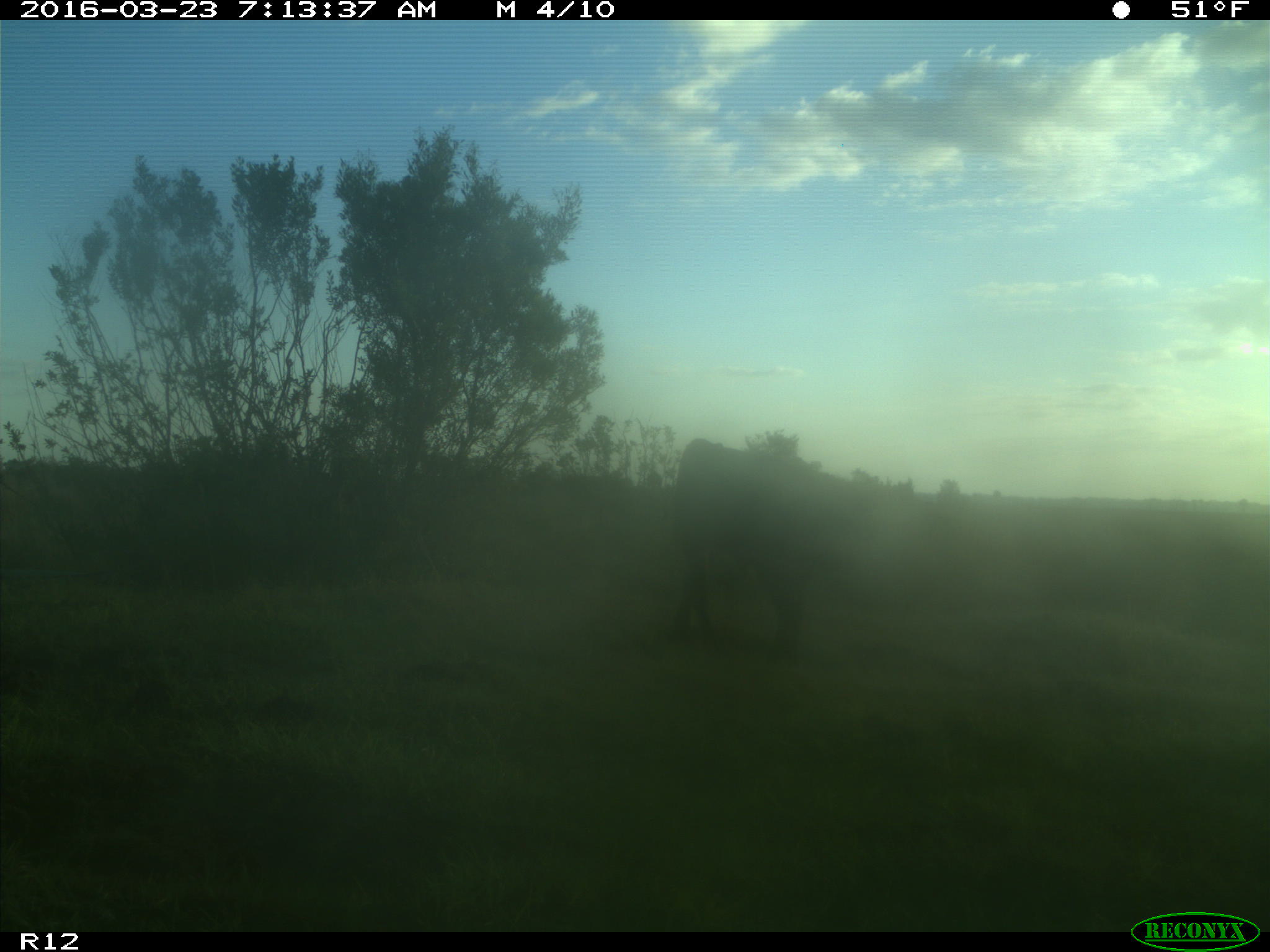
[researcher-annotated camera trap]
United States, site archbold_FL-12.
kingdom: Animalia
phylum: Chordata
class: Mammalia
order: Artiodactyla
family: Bovidae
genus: Bos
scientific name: Bos taurus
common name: domestic cow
Bos taurus (domestic cow).